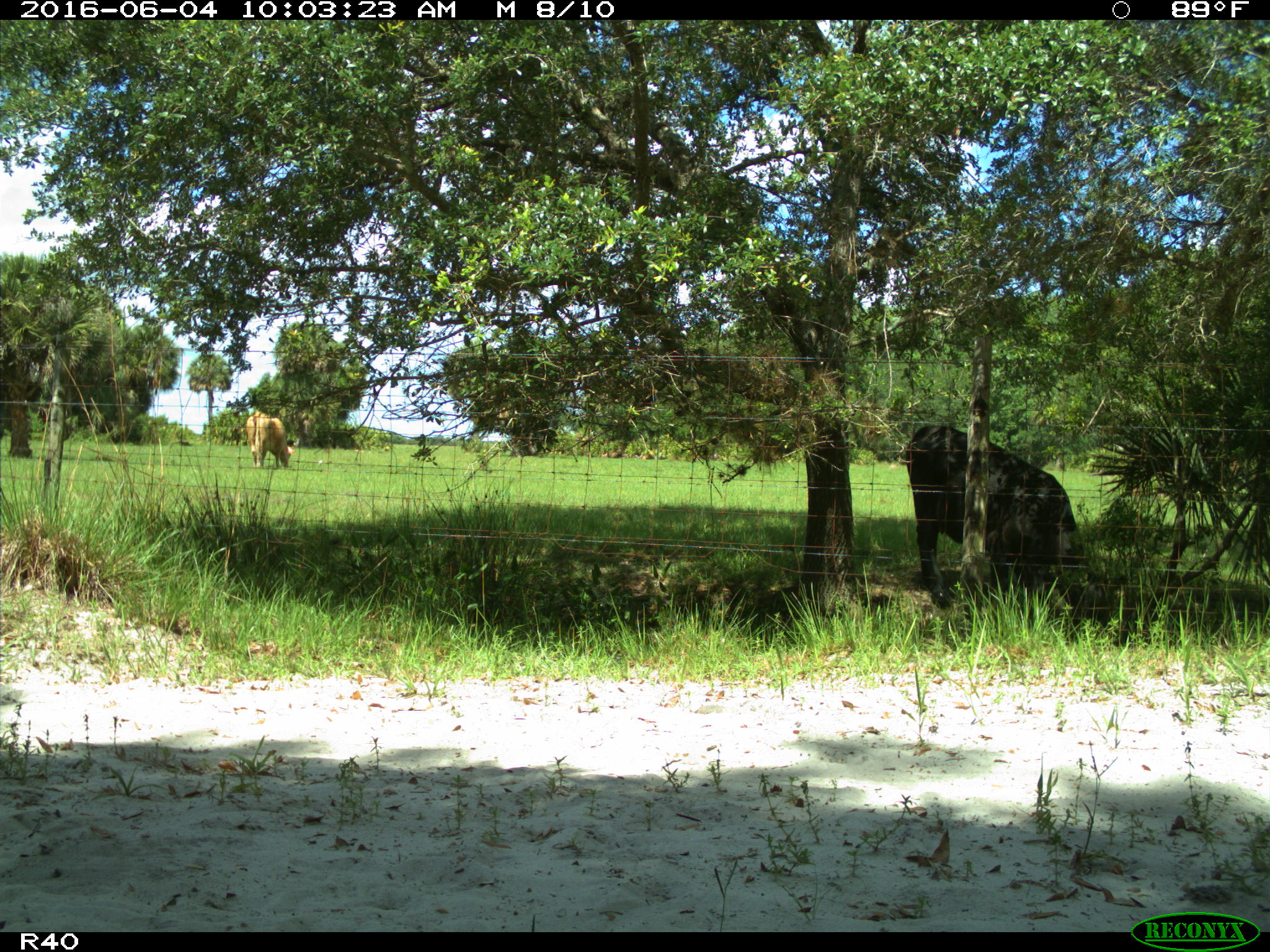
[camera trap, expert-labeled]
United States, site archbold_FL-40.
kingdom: Animalia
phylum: Chordata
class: Mammalia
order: Artiodactyla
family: Bovidae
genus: Bos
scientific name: Bos taurus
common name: domestic cow